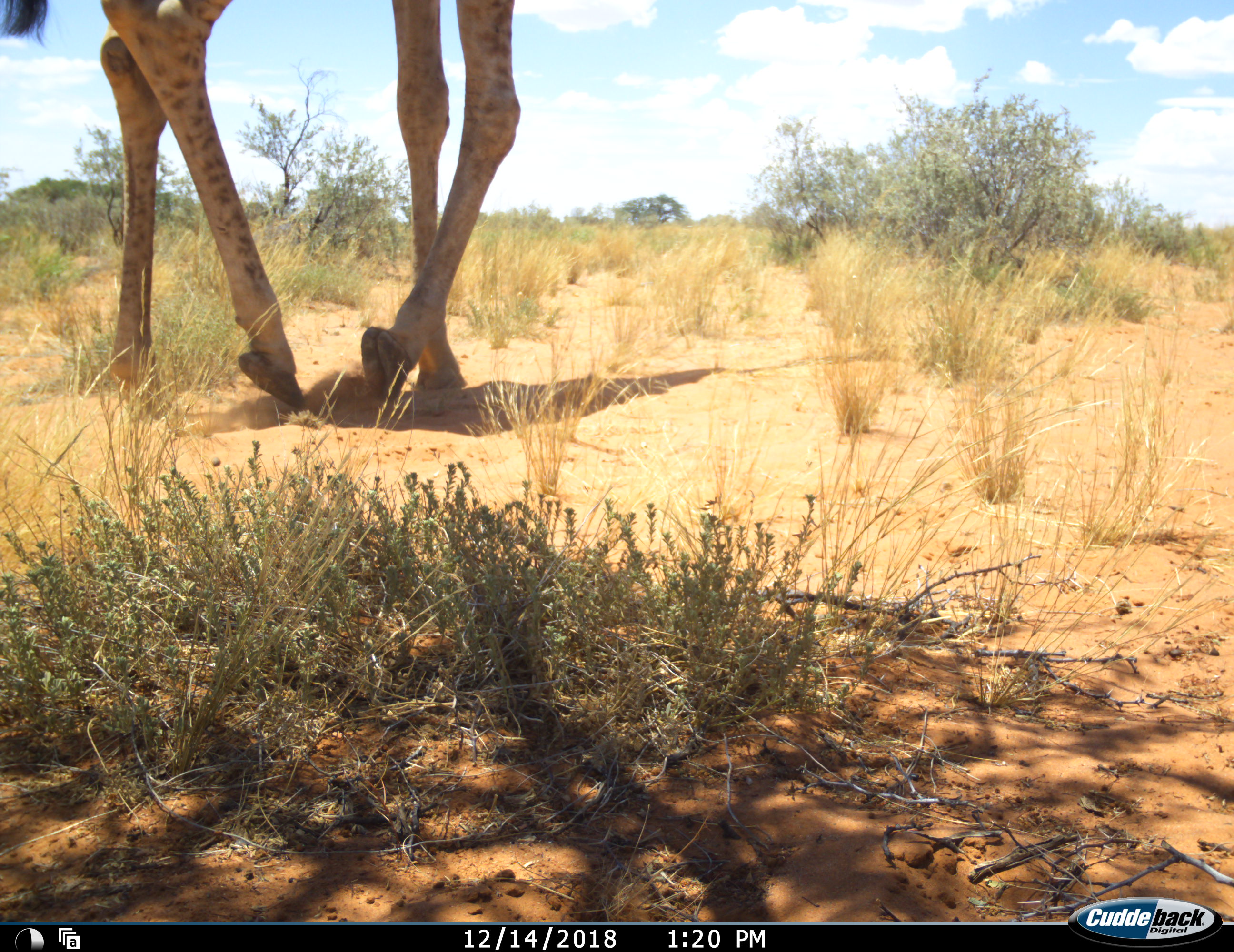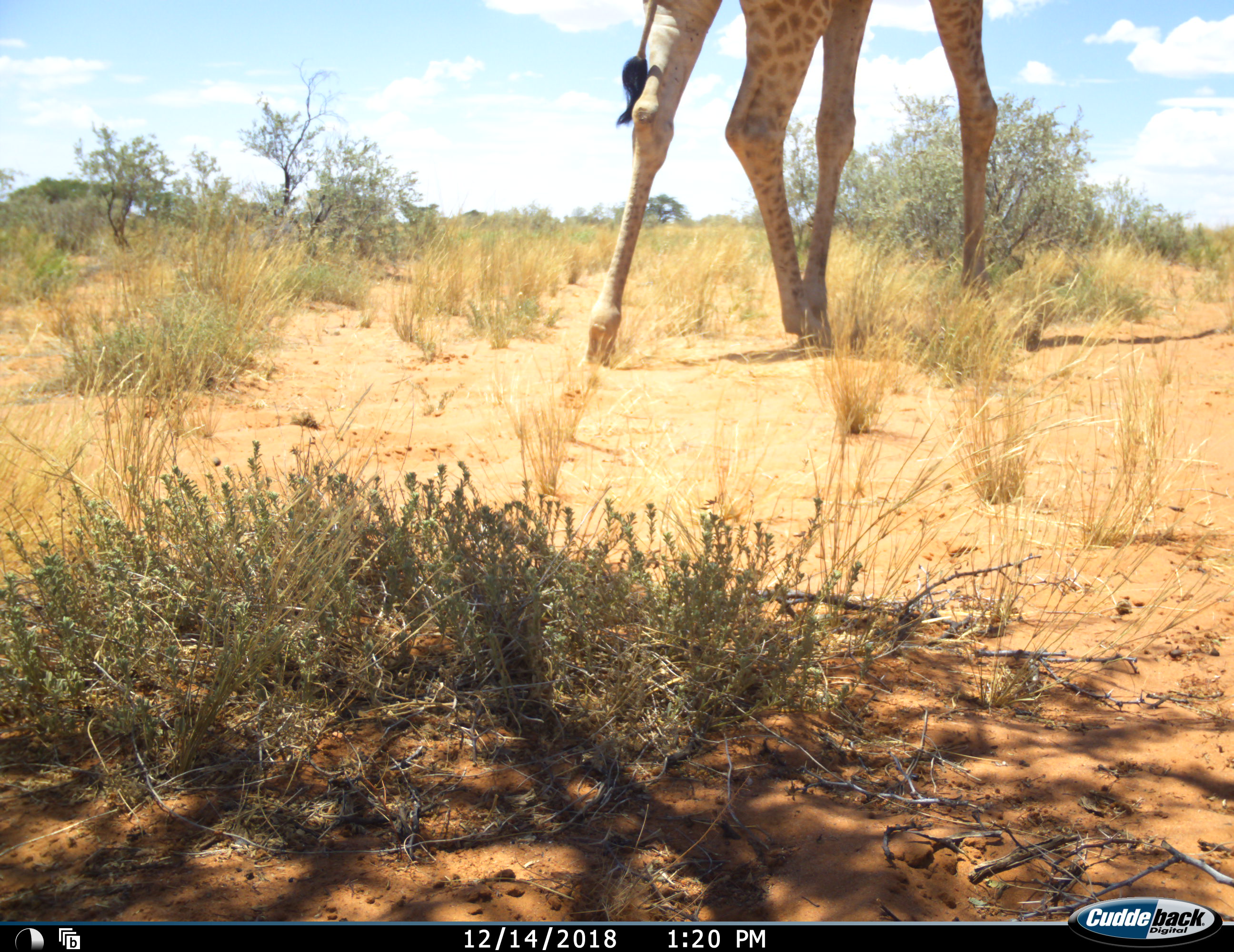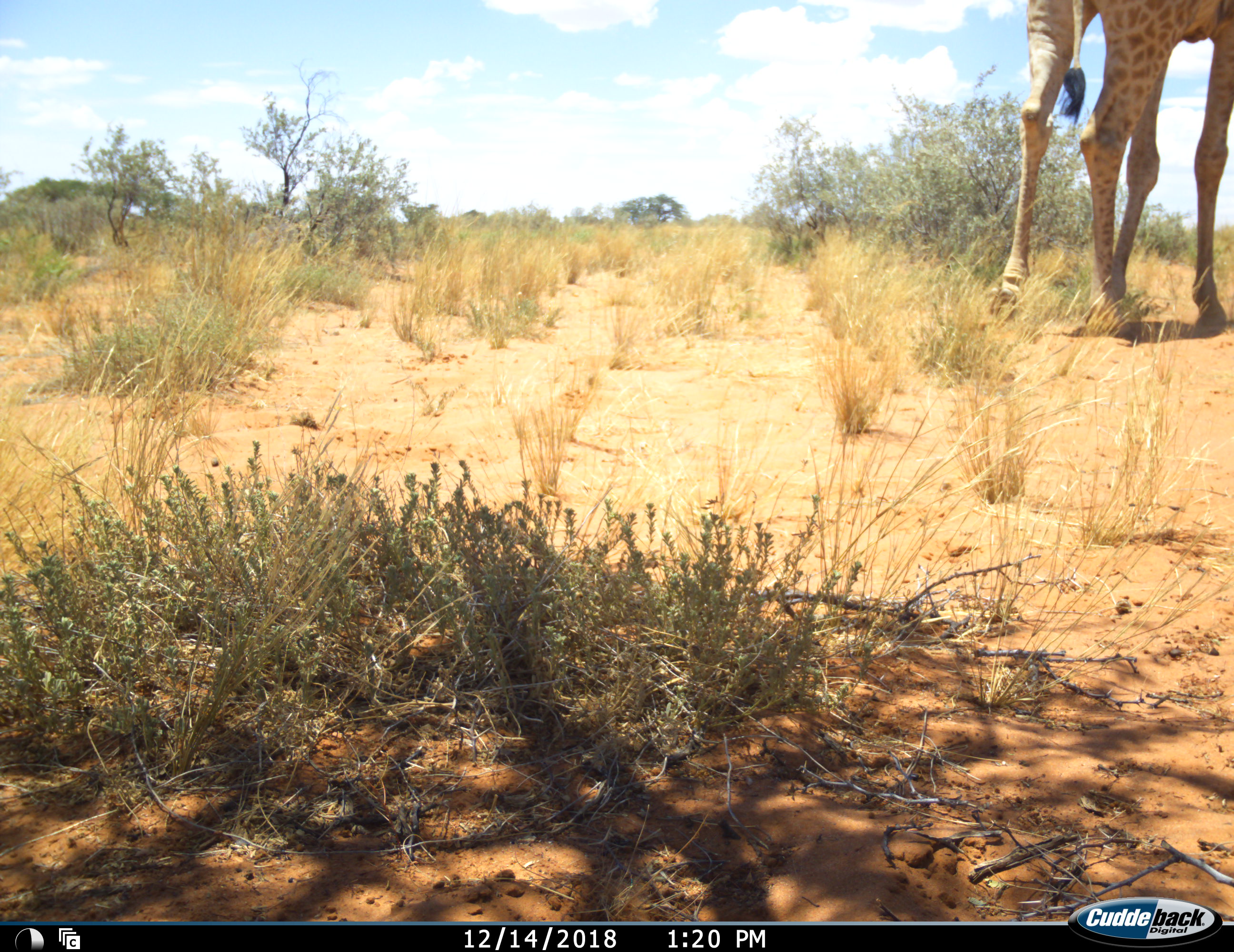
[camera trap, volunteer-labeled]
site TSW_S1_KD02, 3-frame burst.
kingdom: Animalia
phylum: Chordata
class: Mammalia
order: Artiodactyla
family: Giraffidae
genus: Giraffa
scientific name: Giraffa camelopardalis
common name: giraffe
Giraffe (Giraffa camelopardalis), count 1. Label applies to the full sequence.